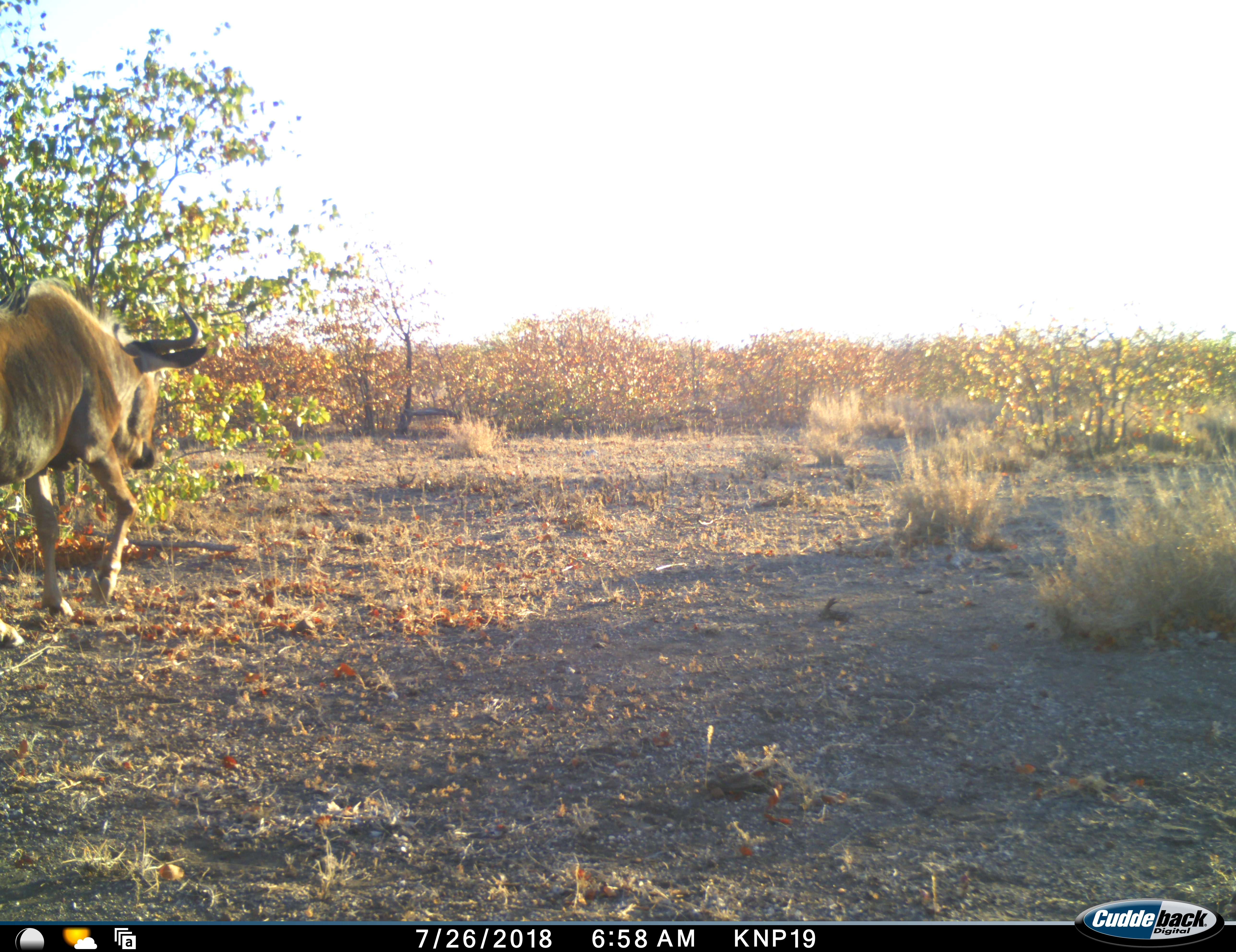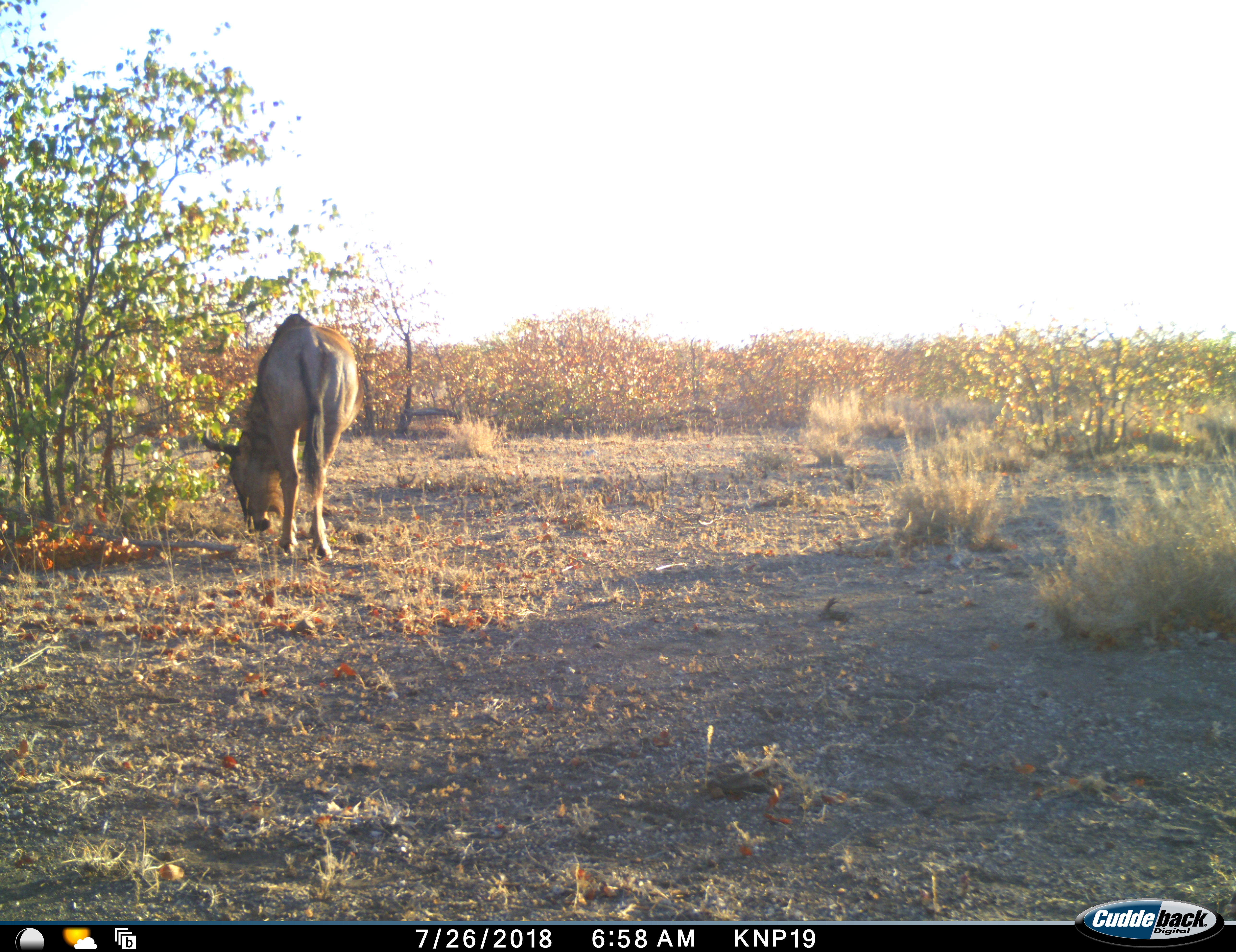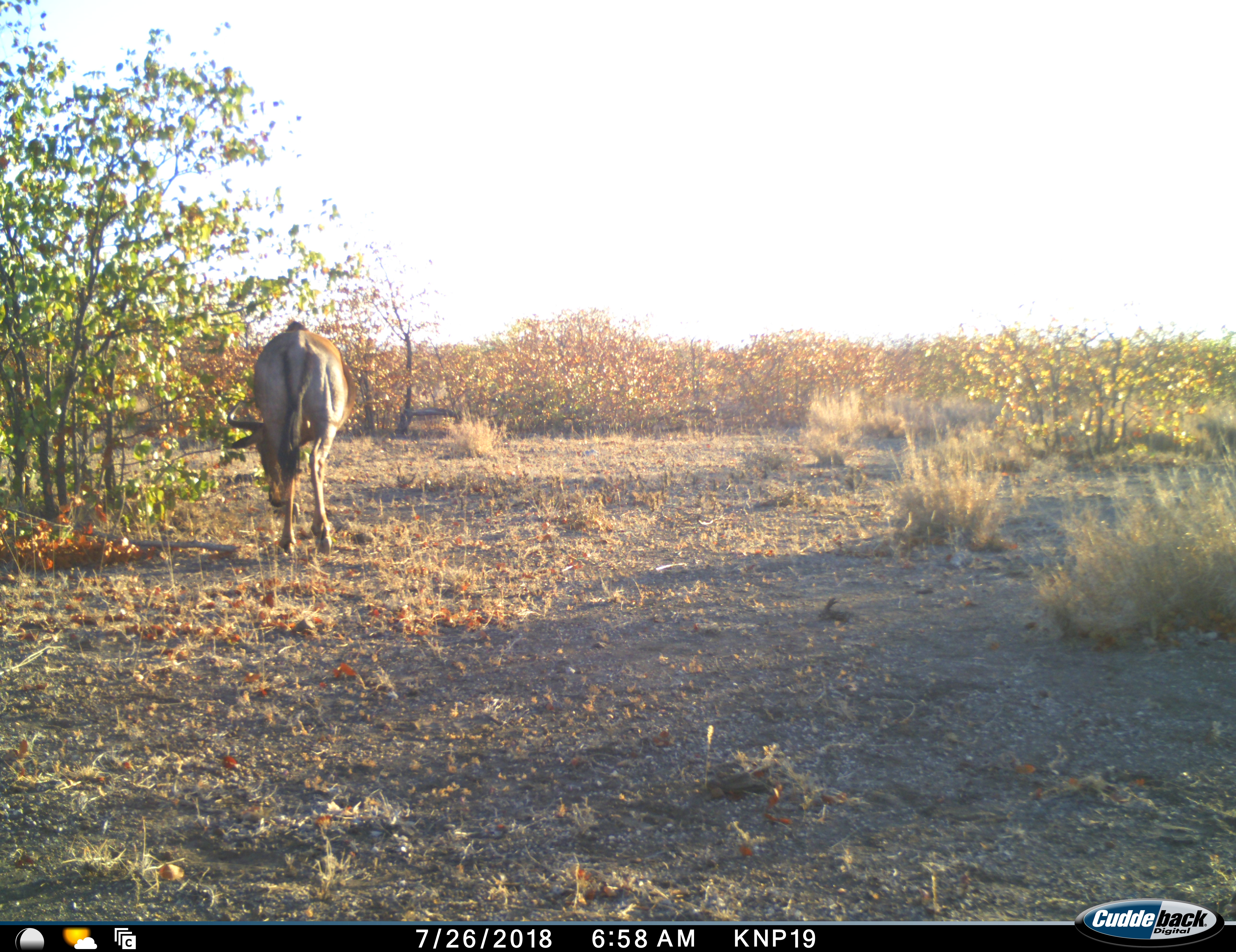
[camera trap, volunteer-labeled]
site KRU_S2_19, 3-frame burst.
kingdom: Animalia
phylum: Chordata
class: Mammalia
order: Artiodactyla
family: Bovidae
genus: Connochaetes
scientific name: Connochaetes taurinus taurinus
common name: blue wildebeest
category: wildebeestblue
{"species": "wildebeestblue (blue wildebeest) (Connochaetes taurinus taurinus)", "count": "1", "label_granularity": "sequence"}